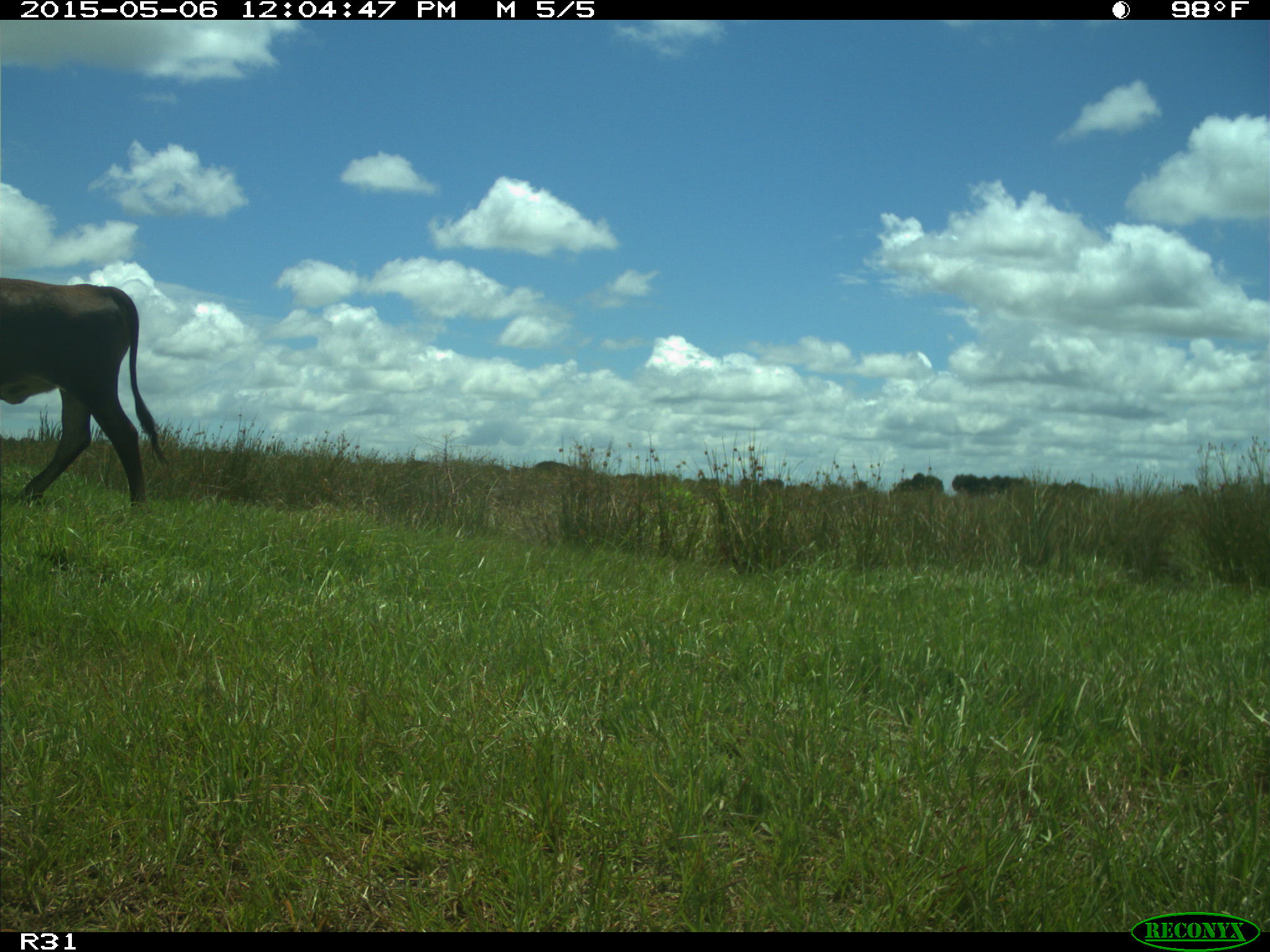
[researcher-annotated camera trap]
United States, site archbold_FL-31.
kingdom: Animalia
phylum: Chordata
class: Mammalia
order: Artiodactyla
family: Bovidae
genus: Bos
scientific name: Bos taurus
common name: domestic cow